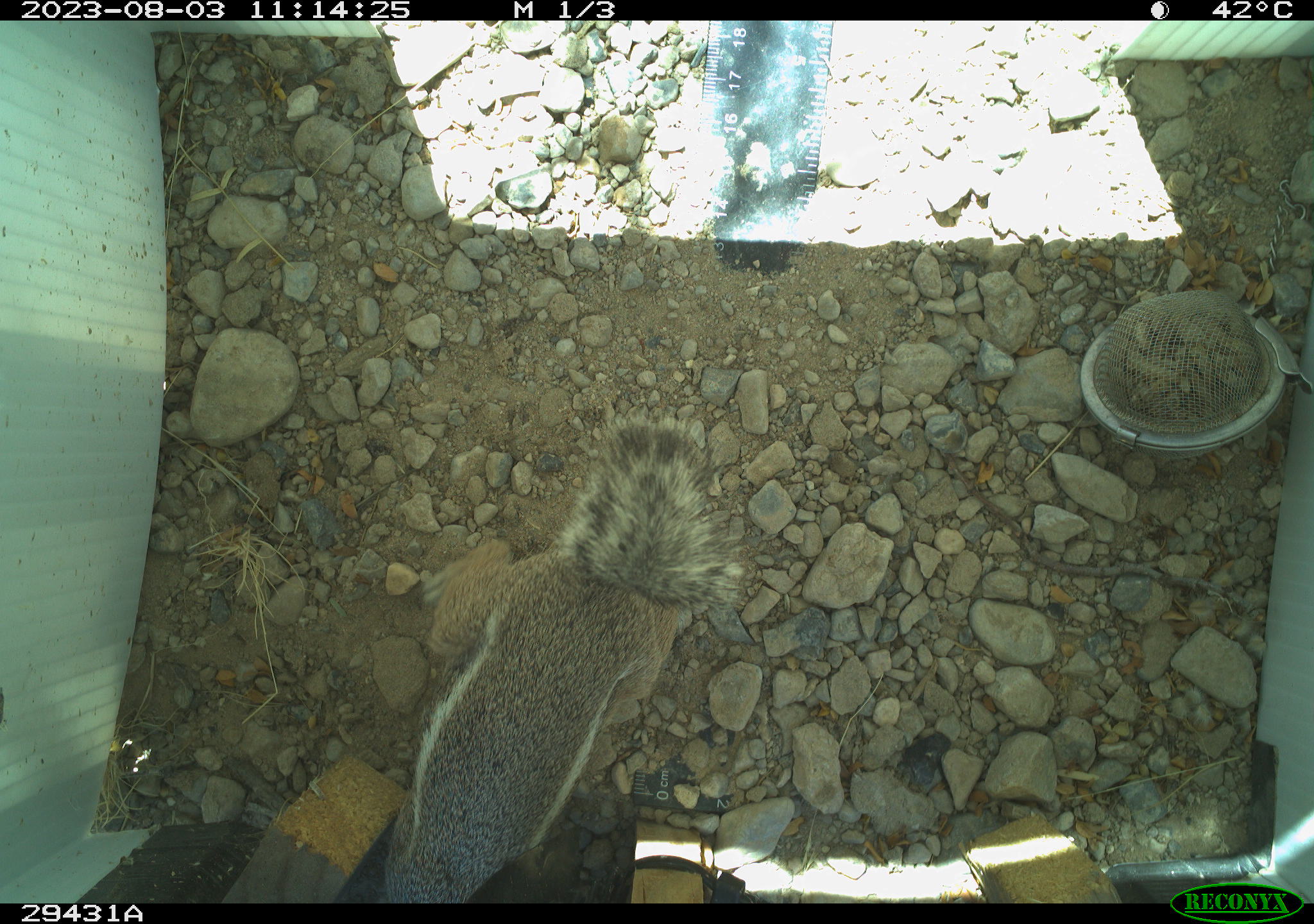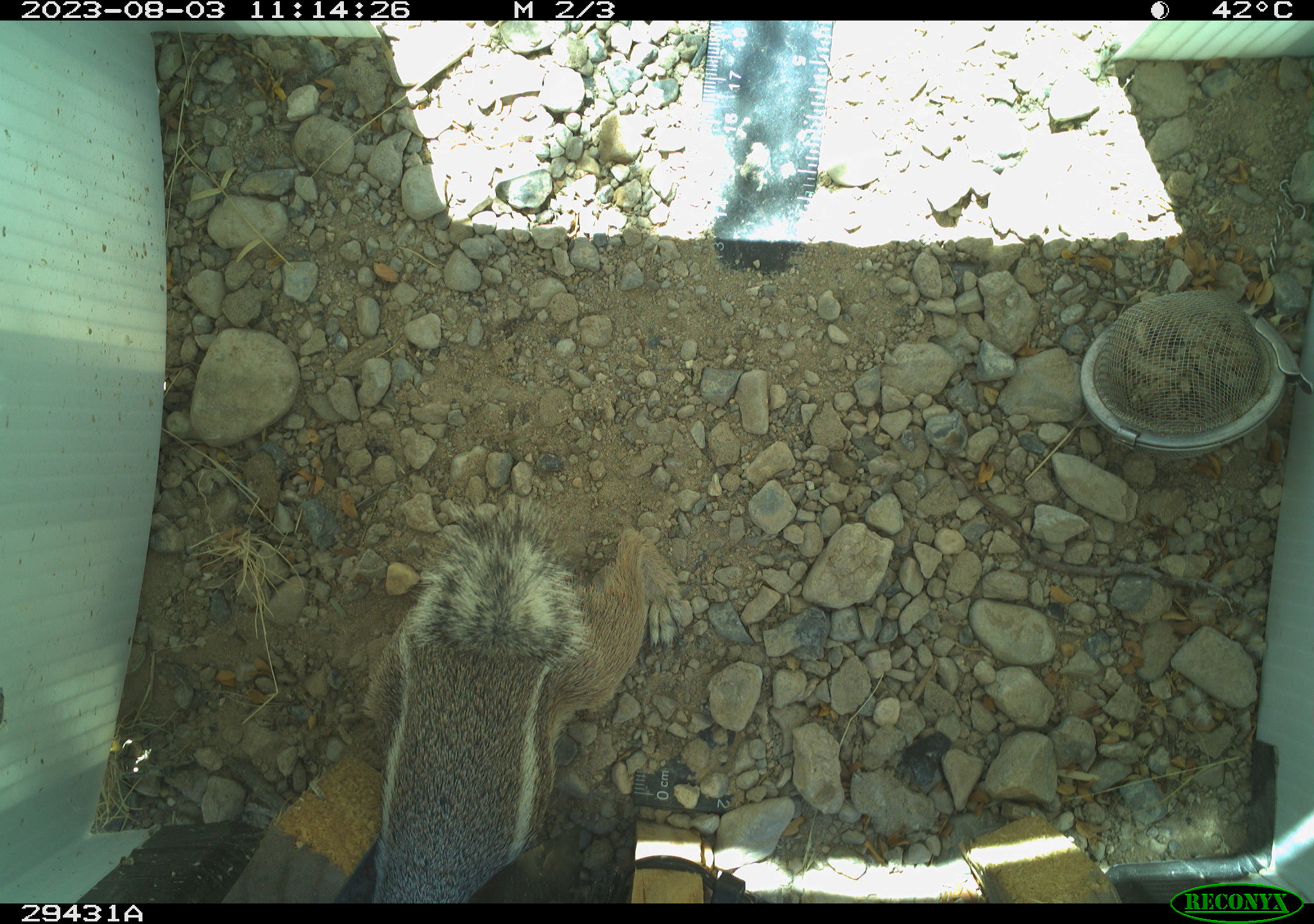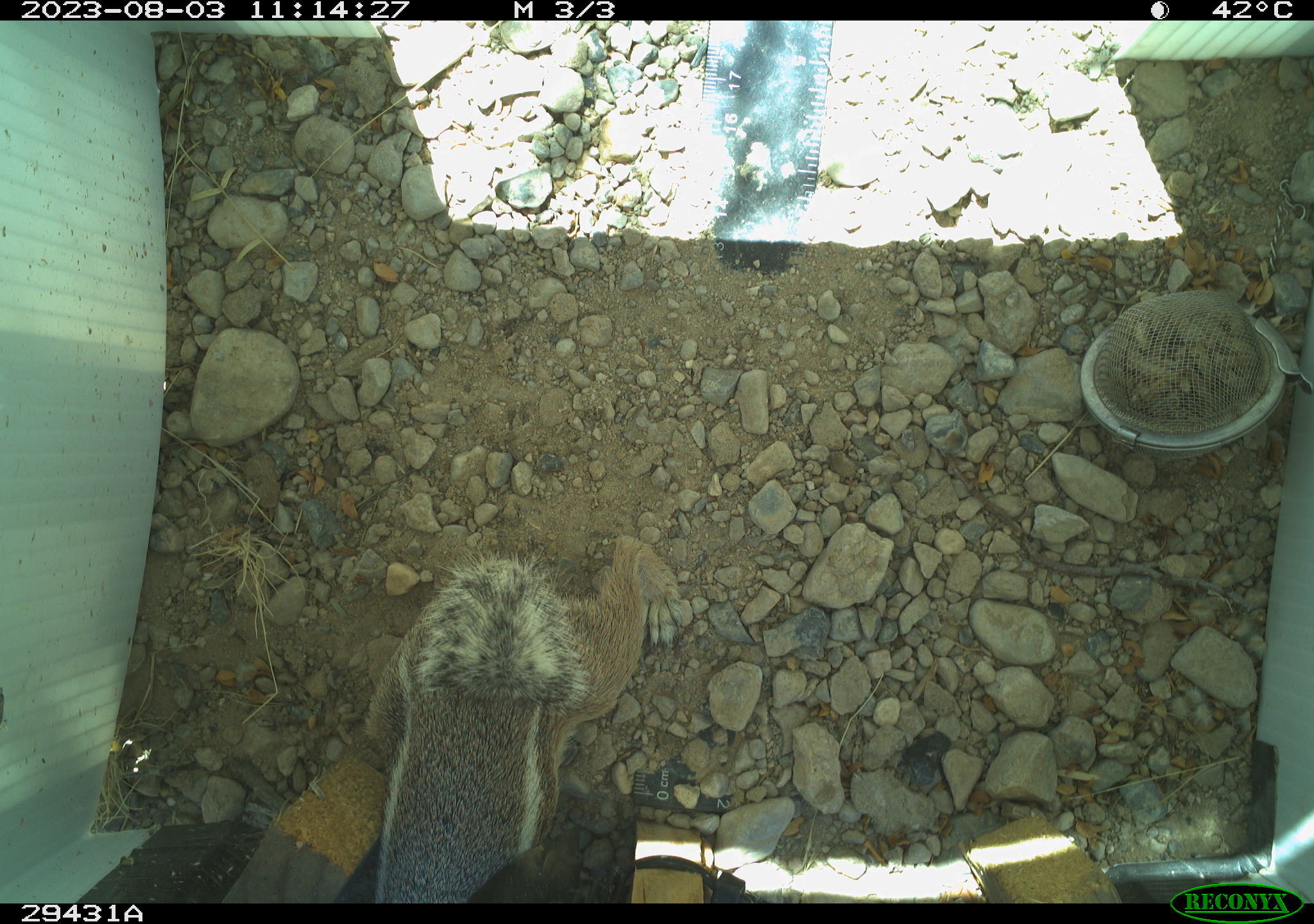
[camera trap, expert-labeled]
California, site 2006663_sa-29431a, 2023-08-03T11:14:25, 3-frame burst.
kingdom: Animalia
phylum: Chordata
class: Mammalia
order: Rodentia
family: Sciuridae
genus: Ammospermophilus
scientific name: Ammospermophilus leucurus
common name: white-tailed antelope squirrel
White-tailed antelope squirrel (Ammospermophilus leucurus).